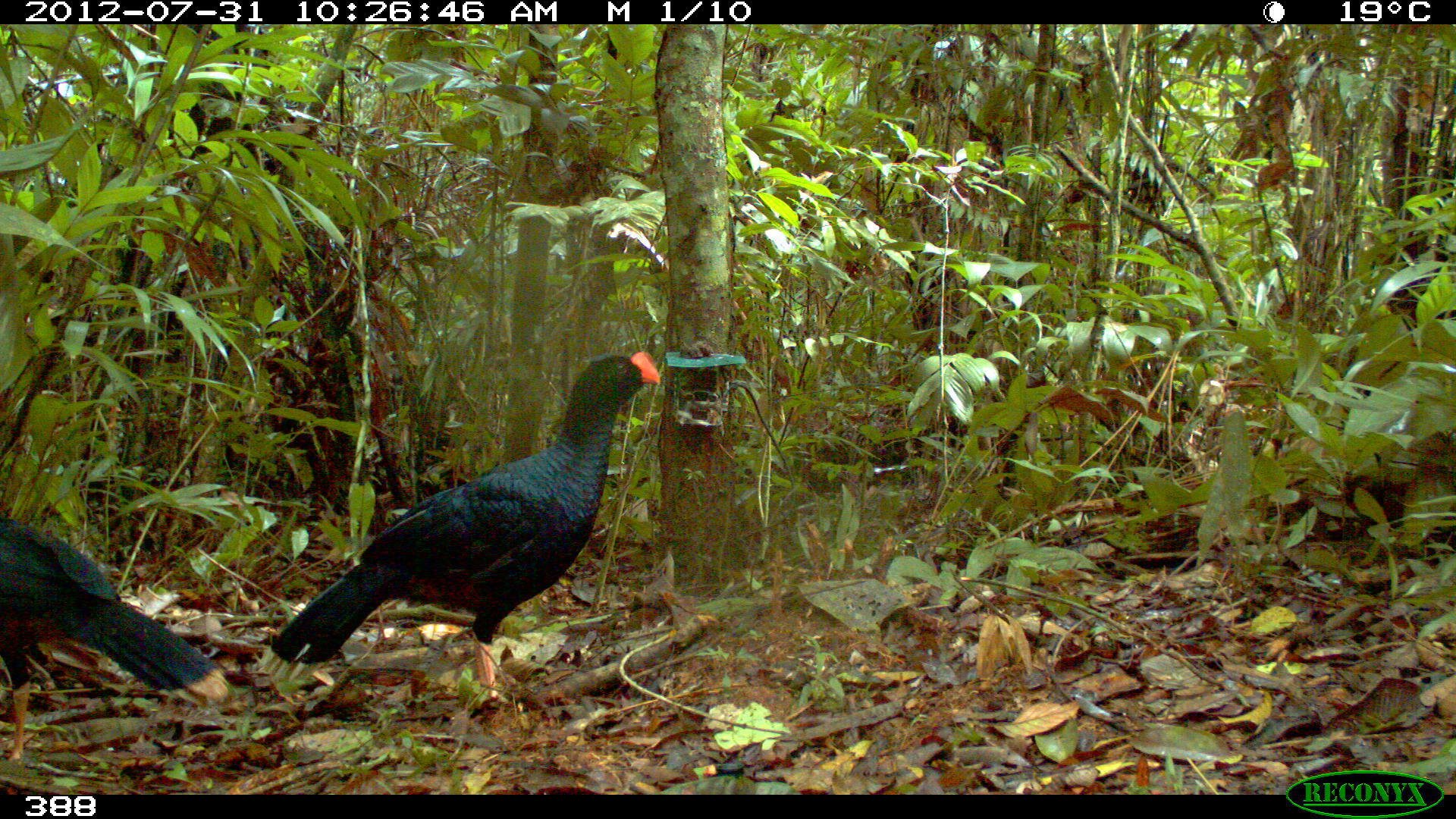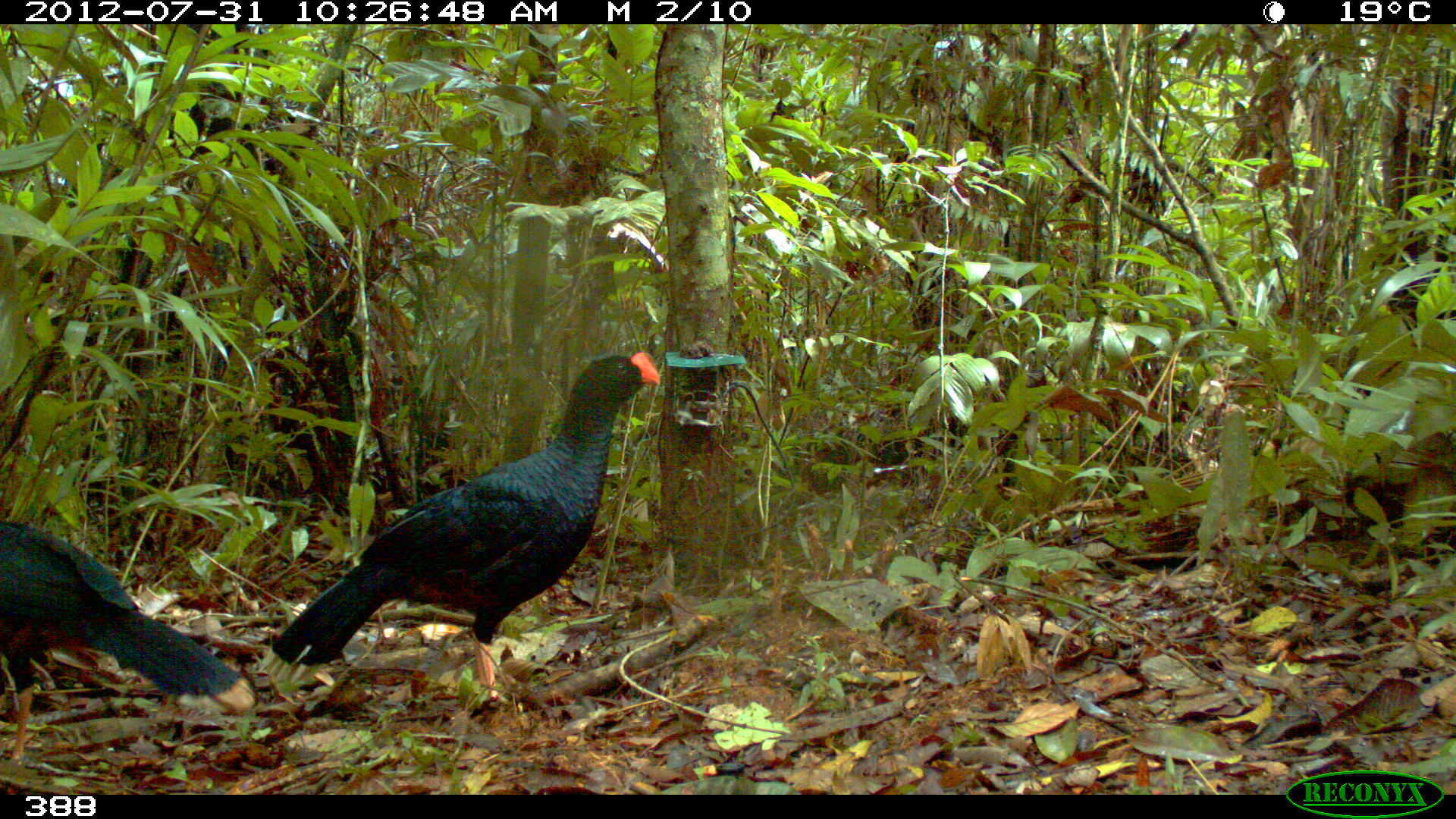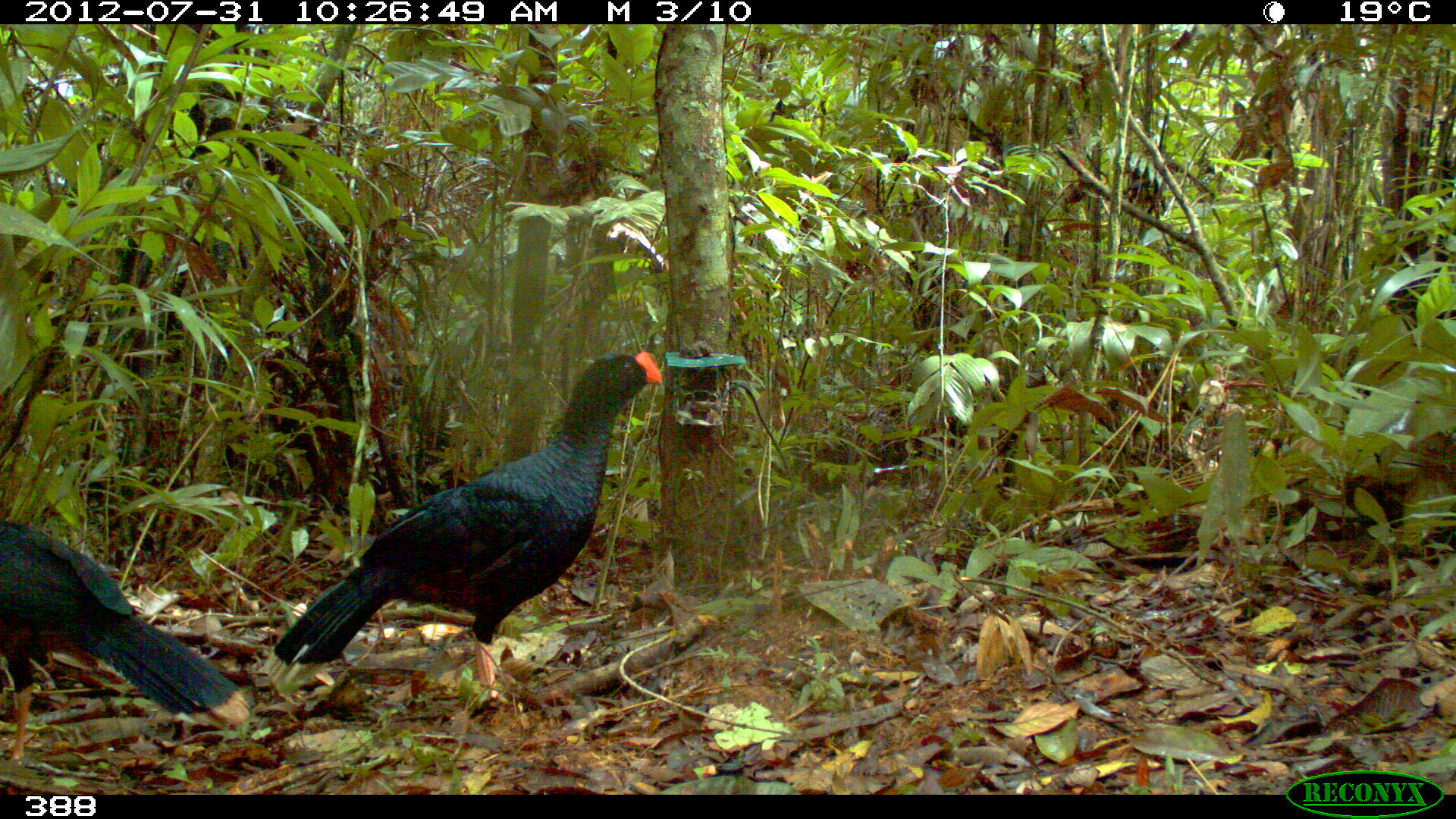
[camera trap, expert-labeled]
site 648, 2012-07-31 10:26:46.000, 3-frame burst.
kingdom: Animalia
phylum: Chordata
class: Aves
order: Galliformes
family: Cracidae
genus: Mitu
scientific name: Mitu tuberosum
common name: razor-billed curassow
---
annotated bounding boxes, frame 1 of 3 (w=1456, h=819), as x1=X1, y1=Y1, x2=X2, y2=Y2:
mitu tuberosum: x1=254, y1=348, x2=661, y2=714; x1=0, y1=514, x2=232, y2=763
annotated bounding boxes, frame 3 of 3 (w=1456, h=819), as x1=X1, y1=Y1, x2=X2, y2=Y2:
mitu tuberosum: x1=258, y1=349, x2=662, y2=698; x1=0, y1=519, x2=249, y2=762